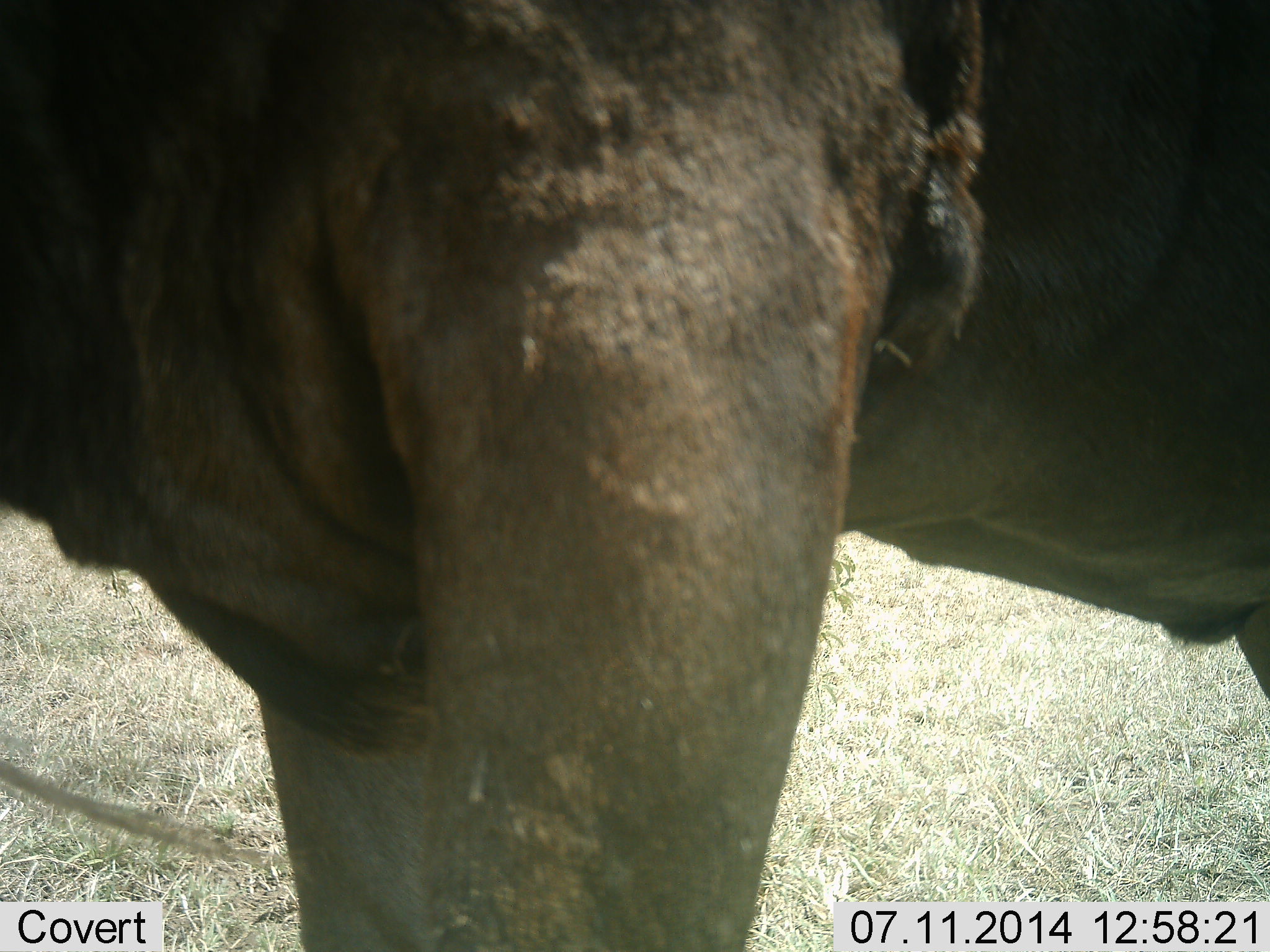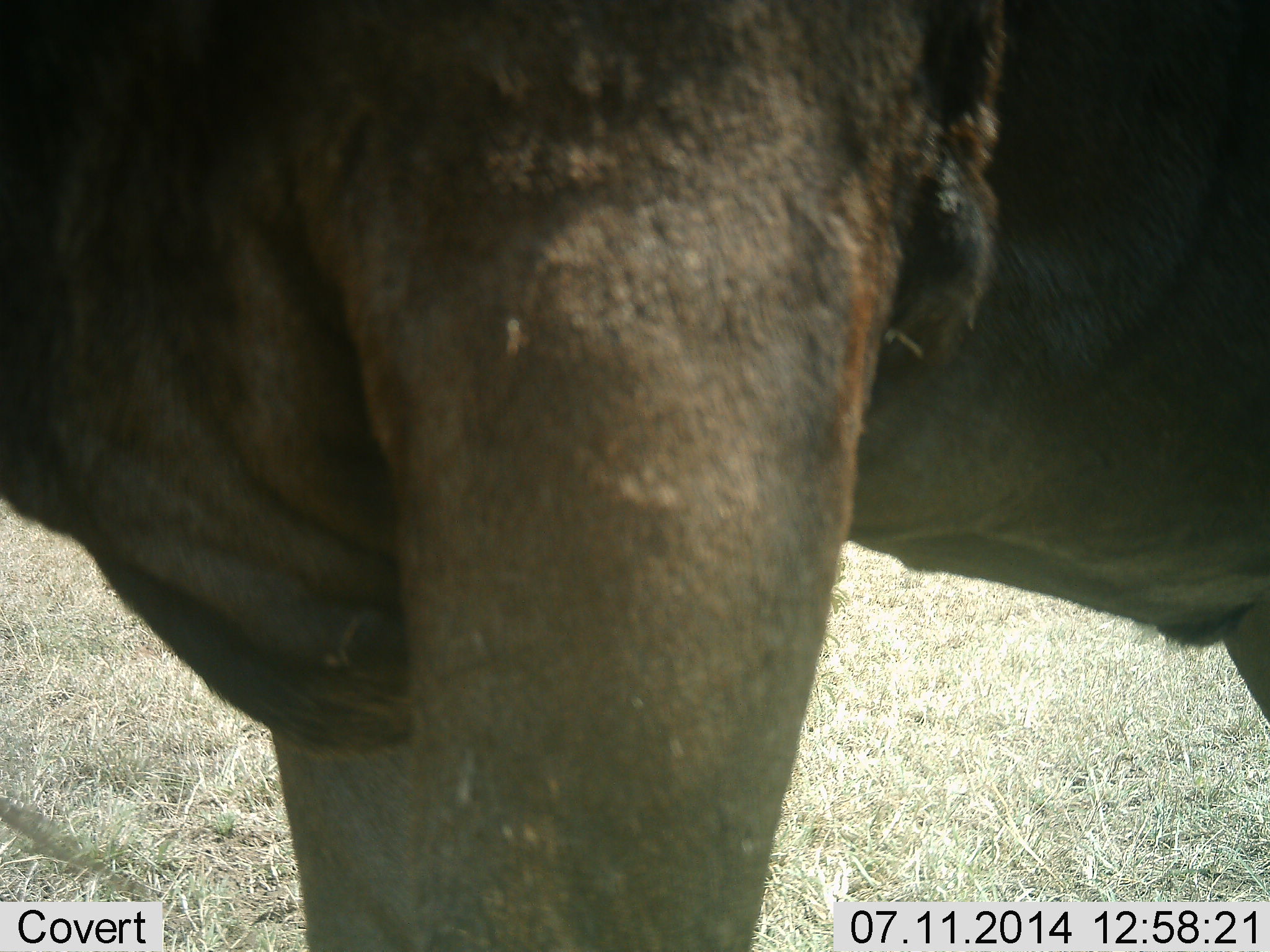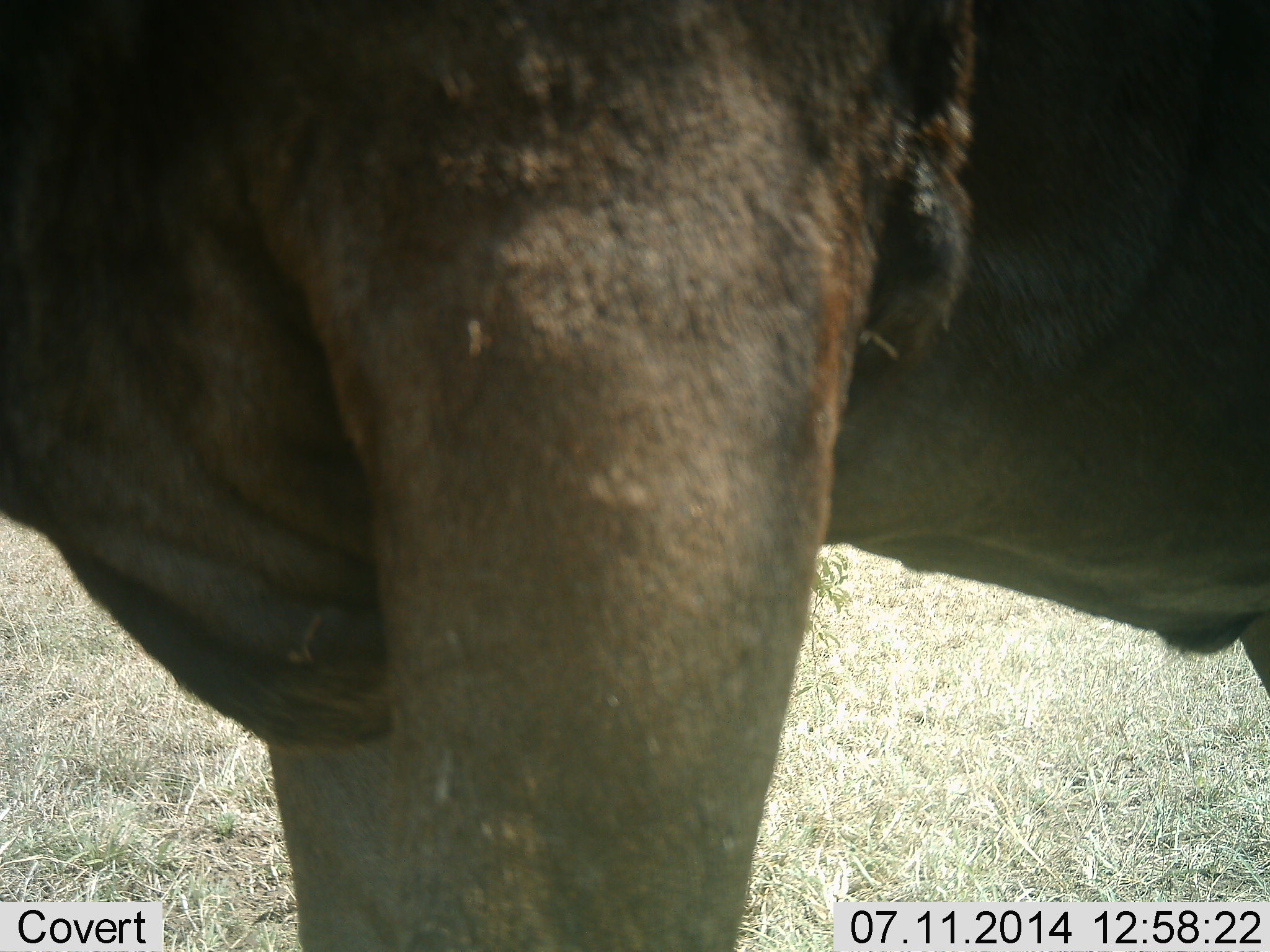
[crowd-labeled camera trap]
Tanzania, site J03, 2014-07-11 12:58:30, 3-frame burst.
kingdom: Animalia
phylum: Chordata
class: Mammalia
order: Artiodactyla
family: Bovidae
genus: Connochaetes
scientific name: Connochaetes taurinus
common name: blue wildebeest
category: wildebeest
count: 1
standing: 100%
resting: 0%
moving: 0%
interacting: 0%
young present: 0%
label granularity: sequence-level